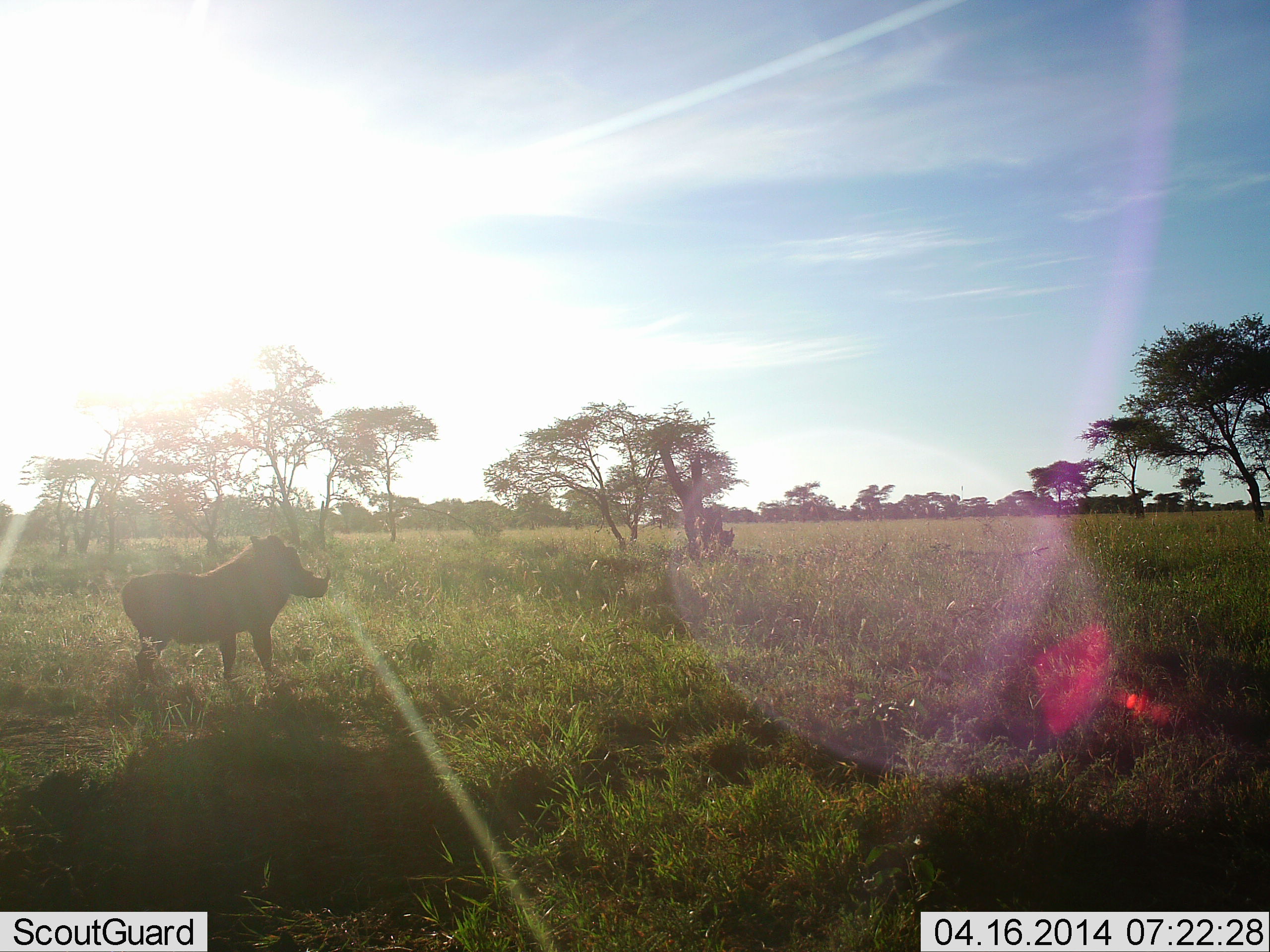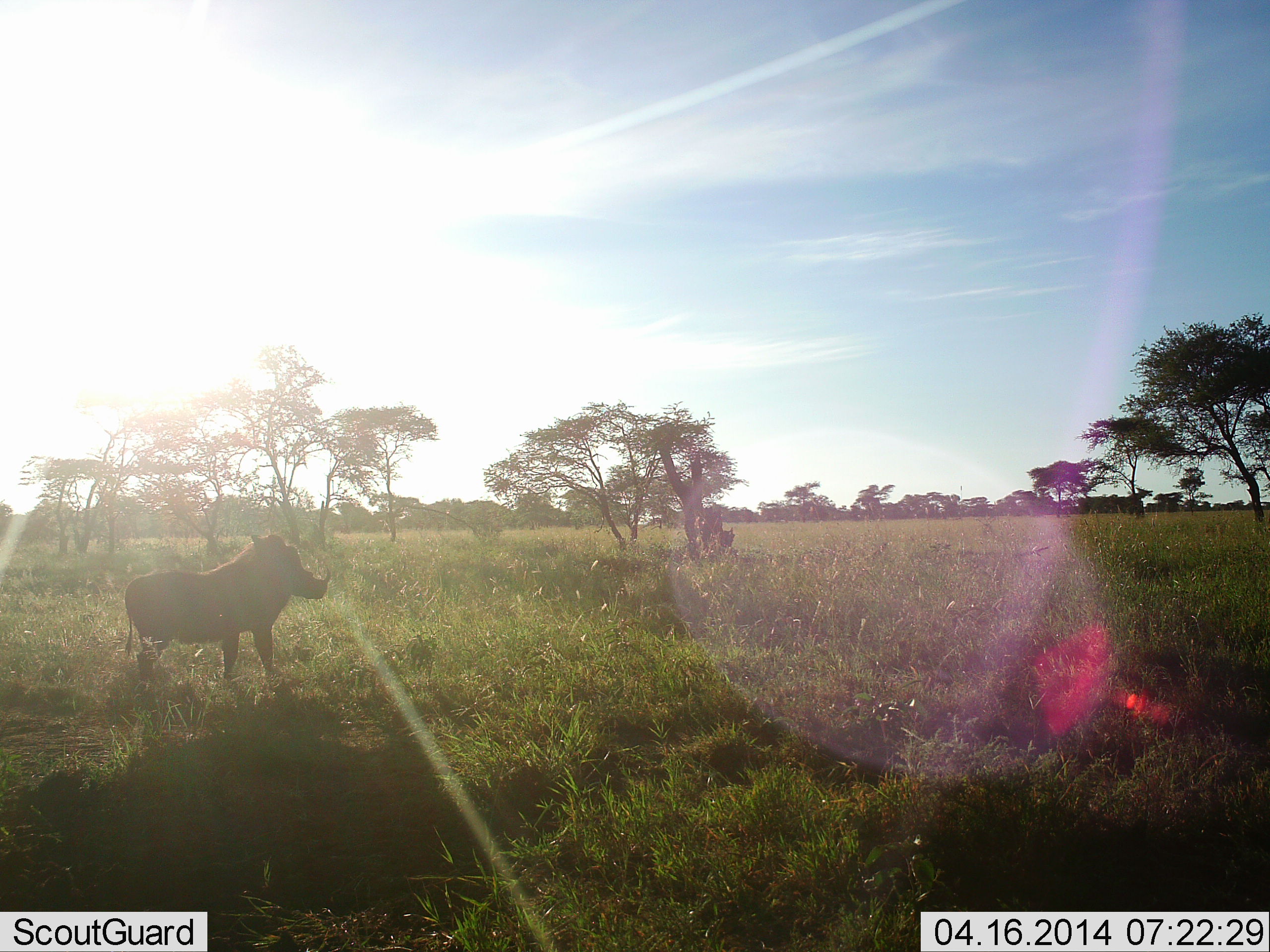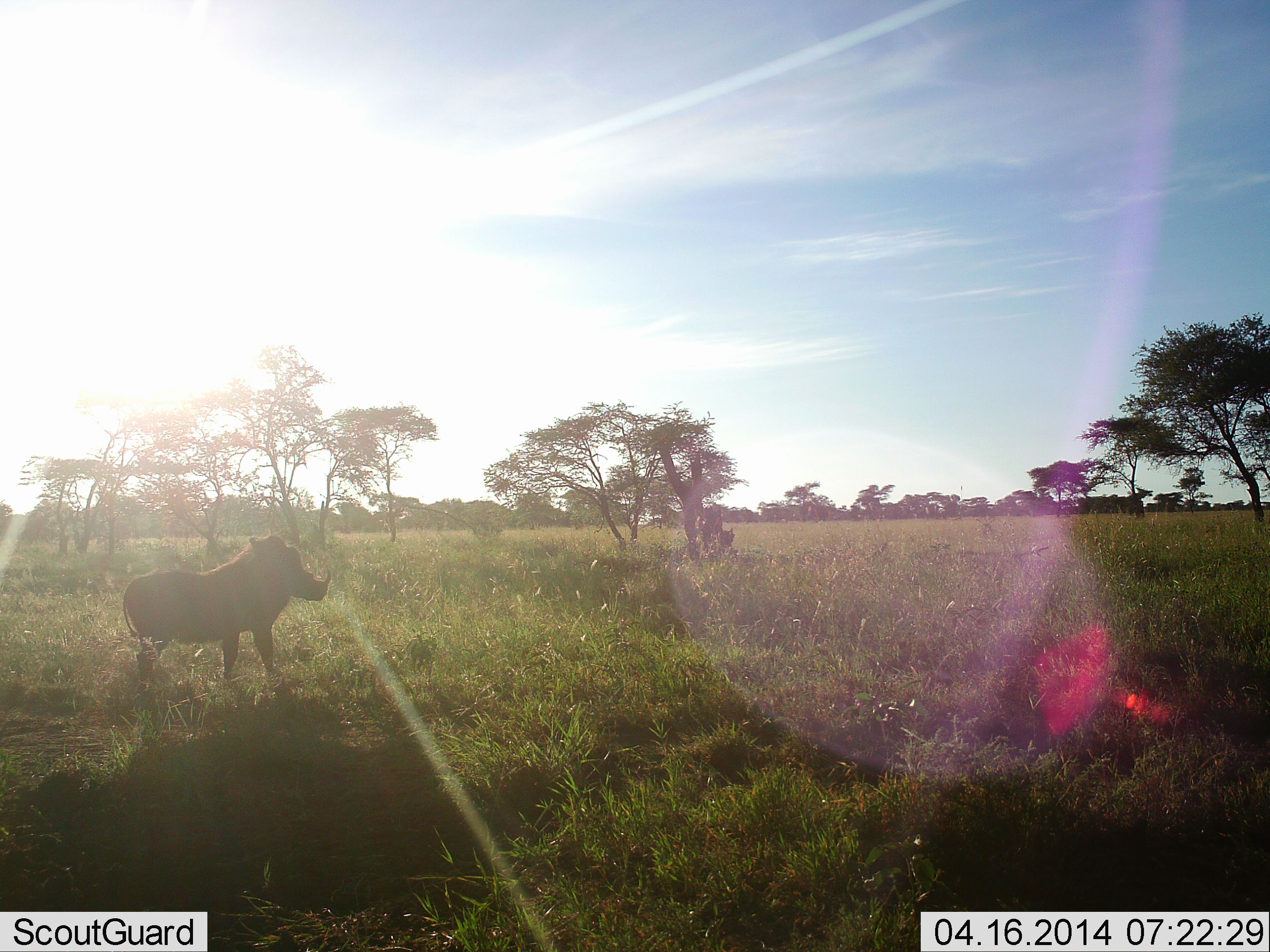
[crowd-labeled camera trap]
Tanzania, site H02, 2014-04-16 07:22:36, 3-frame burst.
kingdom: Animalia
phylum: Chordata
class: Mammalia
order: Artiodactyla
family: Suidae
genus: Phacochoerus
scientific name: Phacochoerus africanus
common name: warthog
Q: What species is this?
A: Warthog (Phacochoerus africanus).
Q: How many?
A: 1.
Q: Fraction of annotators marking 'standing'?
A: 100%.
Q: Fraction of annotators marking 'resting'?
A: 0%.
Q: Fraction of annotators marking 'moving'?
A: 0%.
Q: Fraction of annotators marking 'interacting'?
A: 0%.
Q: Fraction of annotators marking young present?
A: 0%.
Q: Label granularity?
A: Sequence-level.